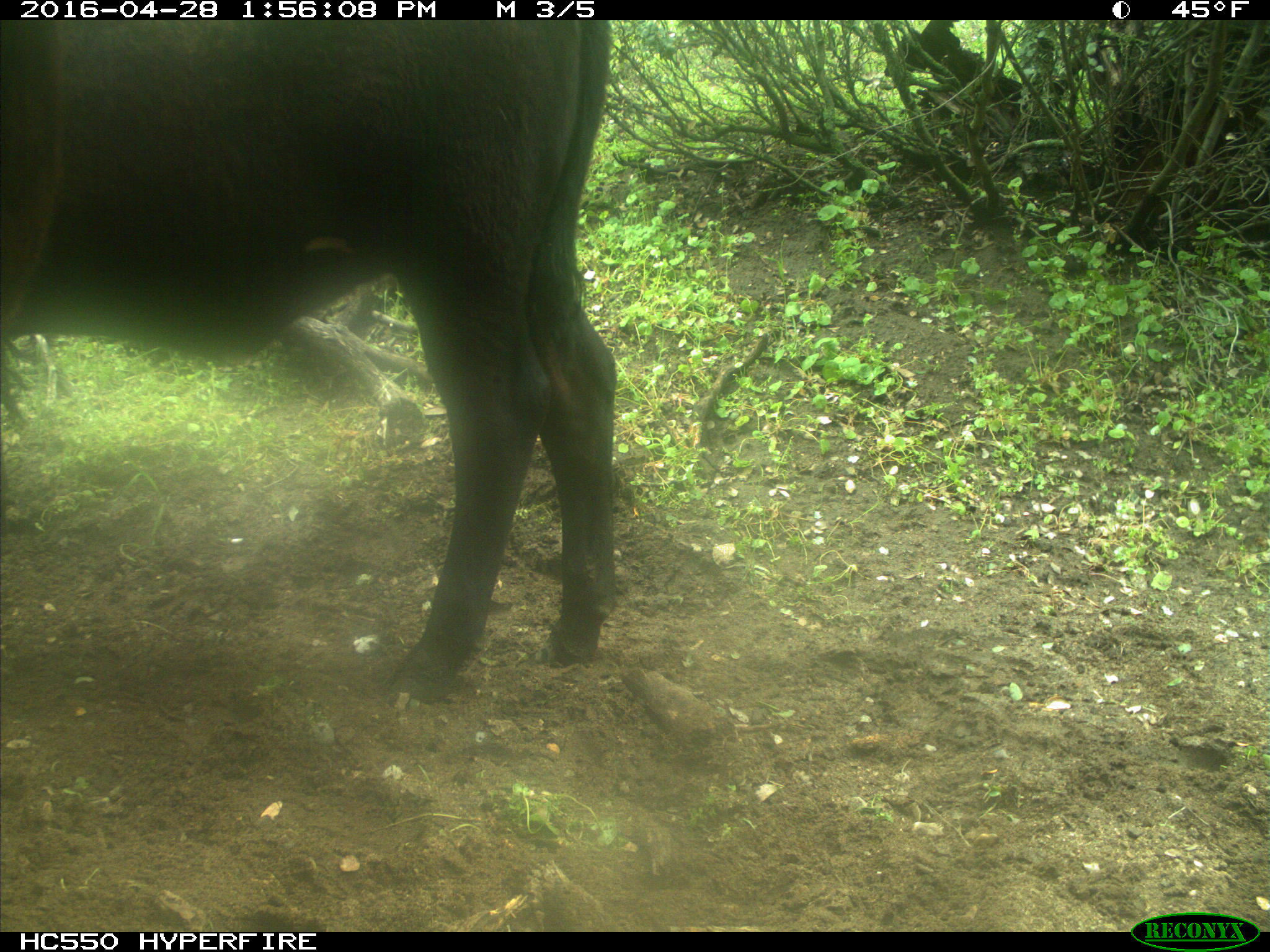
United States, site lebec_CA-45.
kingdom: Animalia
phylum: Chordata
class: Mammalia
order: Artiodactyla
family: Bovidae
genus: Bos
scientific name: Bos taurus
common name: domestic cow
Bos taurus (domestic cow).